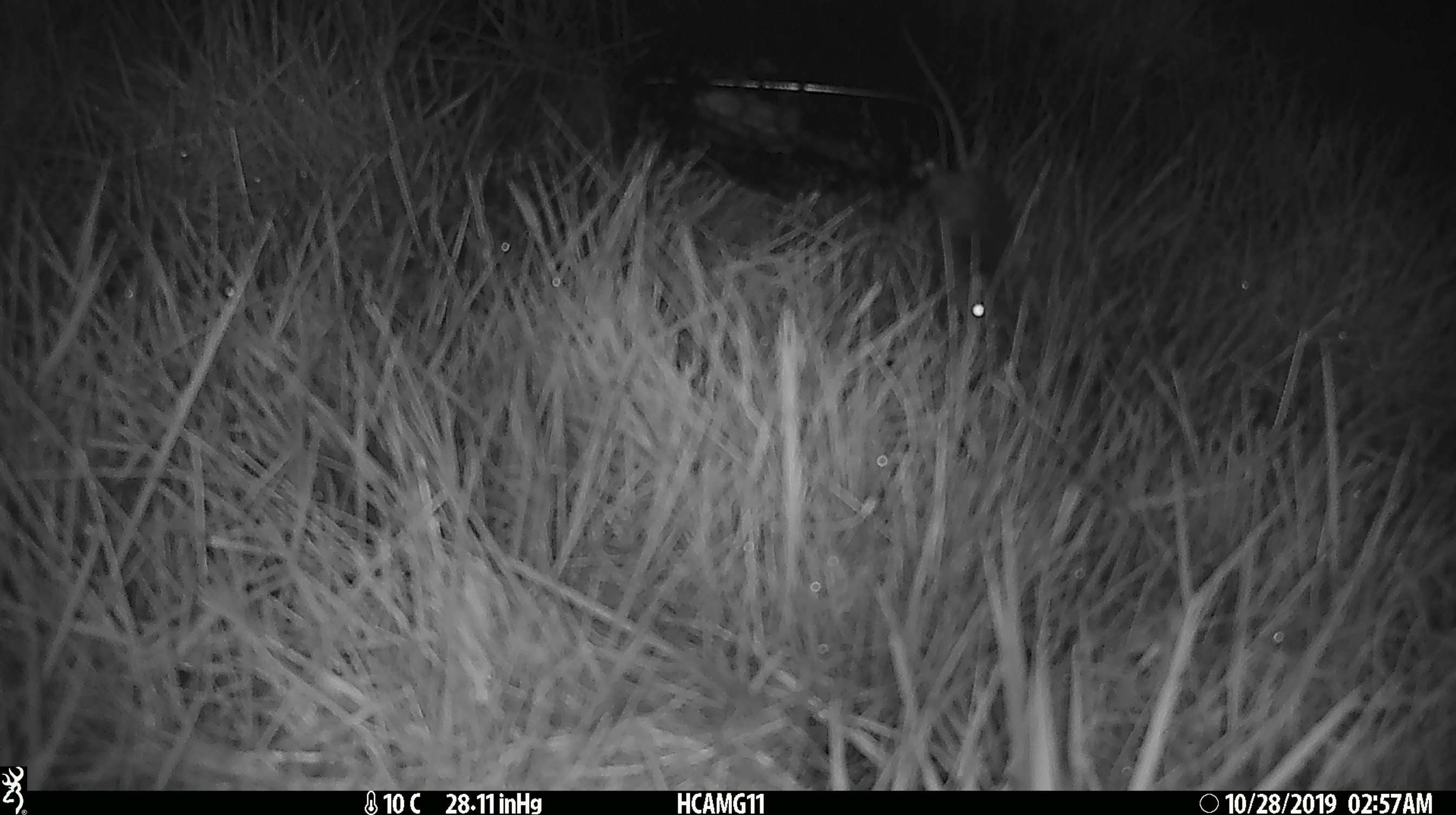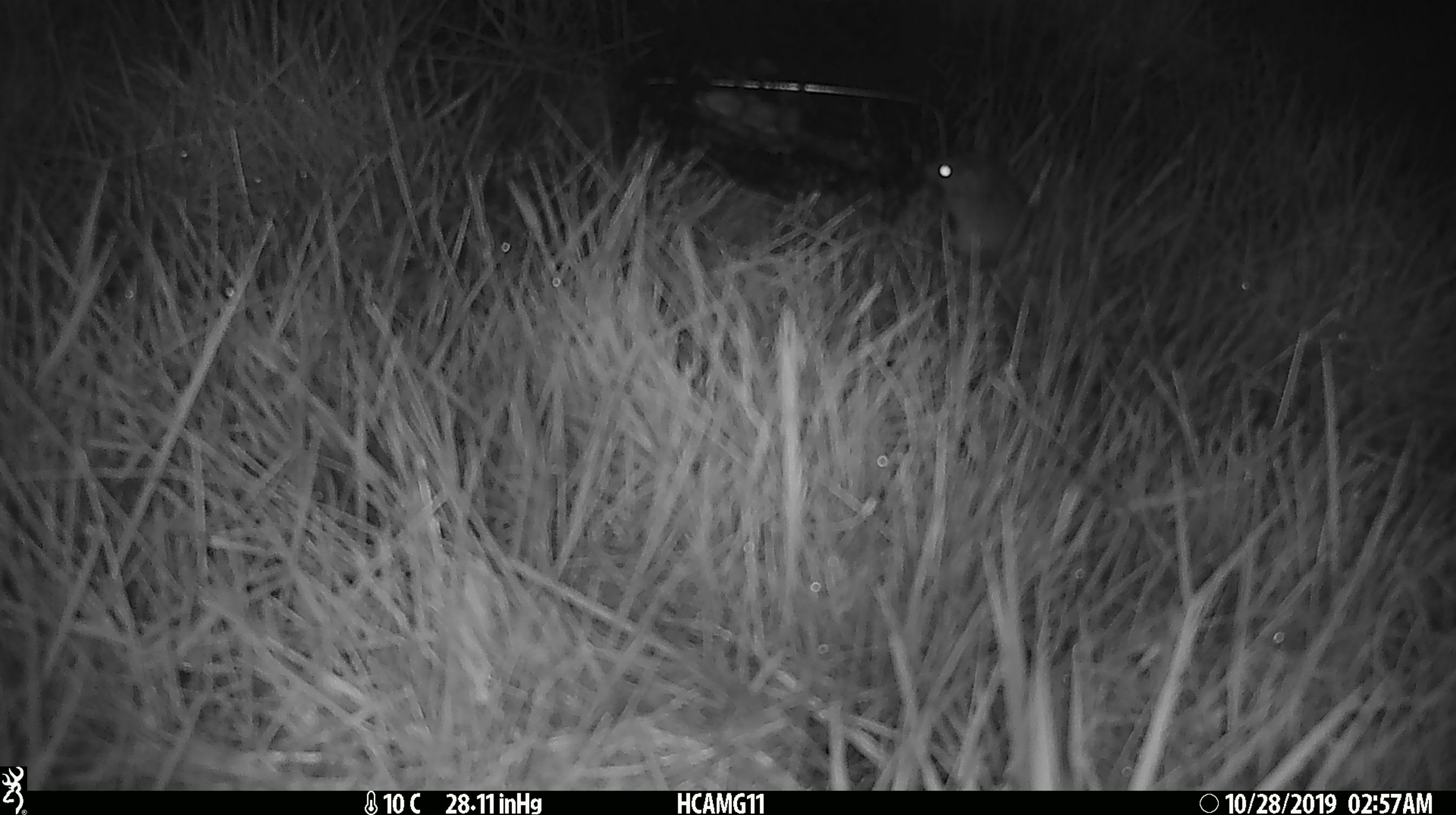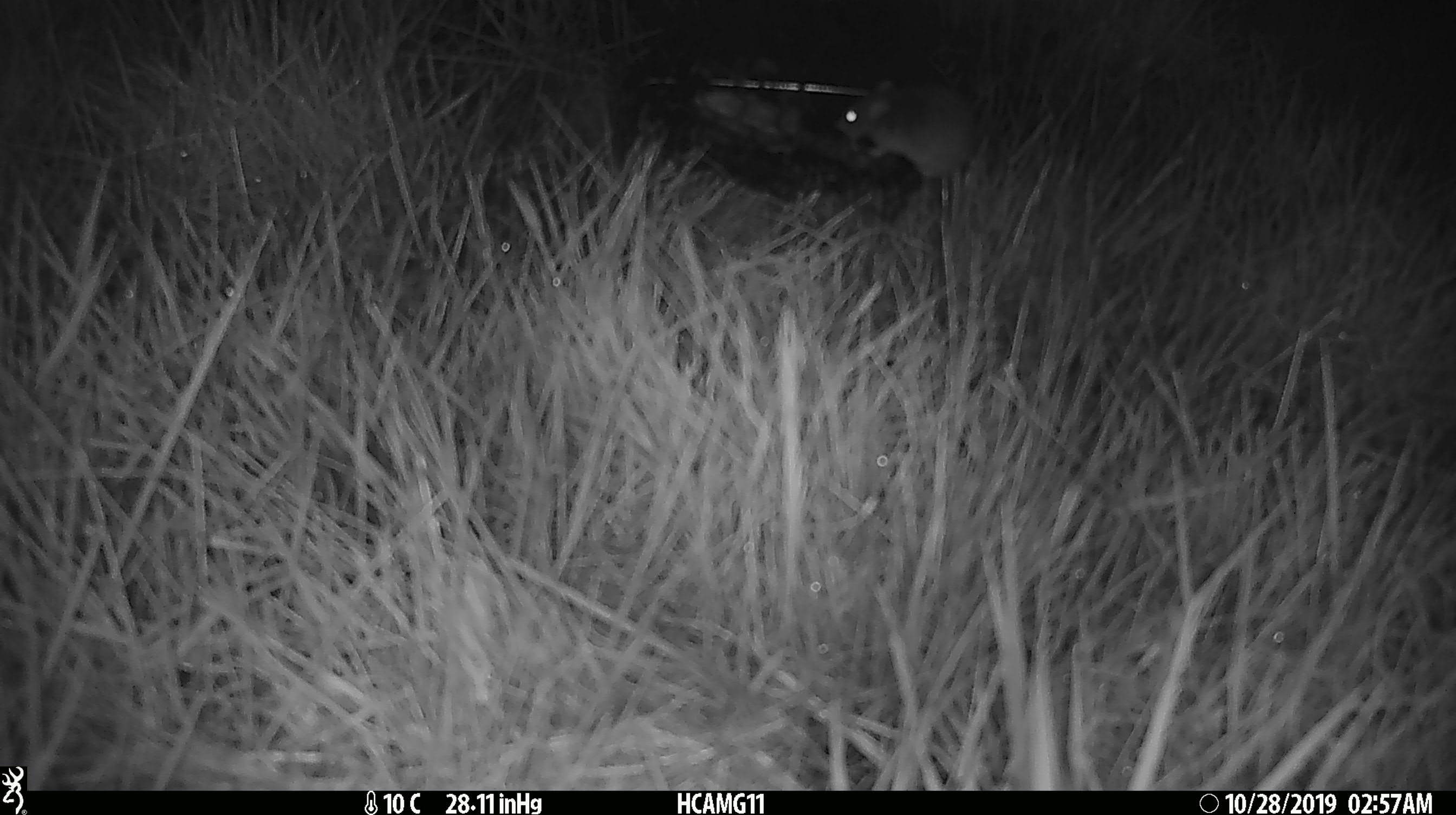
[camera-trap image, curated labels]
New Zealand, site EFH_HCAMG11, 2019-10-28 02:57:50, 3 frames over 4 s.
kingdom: Animalia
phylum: Chordata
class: Mammalia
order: Rodentia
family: Muridae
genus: Mus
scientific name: Mus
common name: mouse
Mouse (Mus).